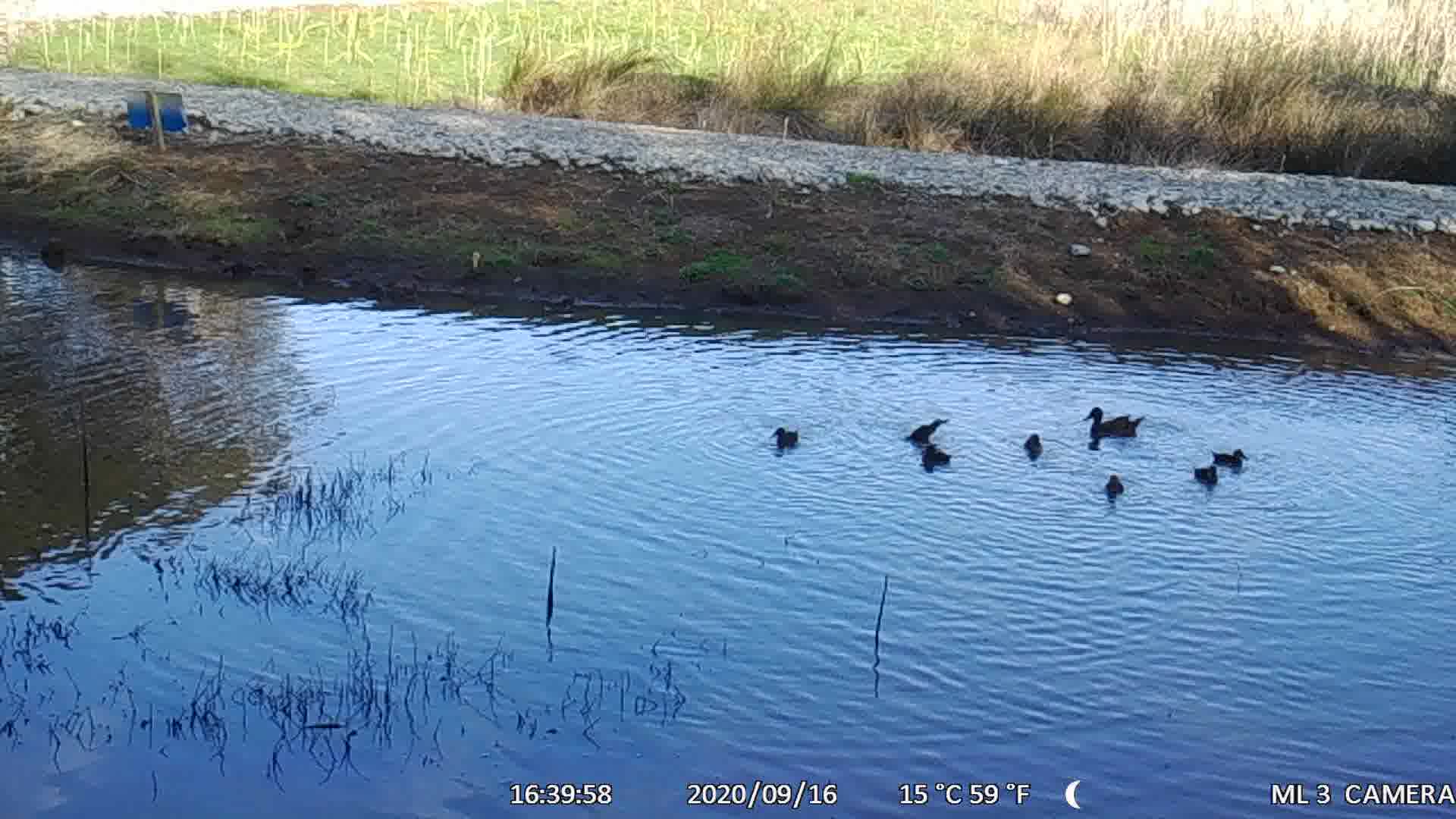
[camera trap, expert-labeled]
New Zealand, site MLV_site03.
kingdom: Animalia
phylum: Chordata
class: Aves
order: Anseriformes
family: Anatidae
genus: Anas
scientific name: Anas chlorotis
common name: brown teal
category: pateke